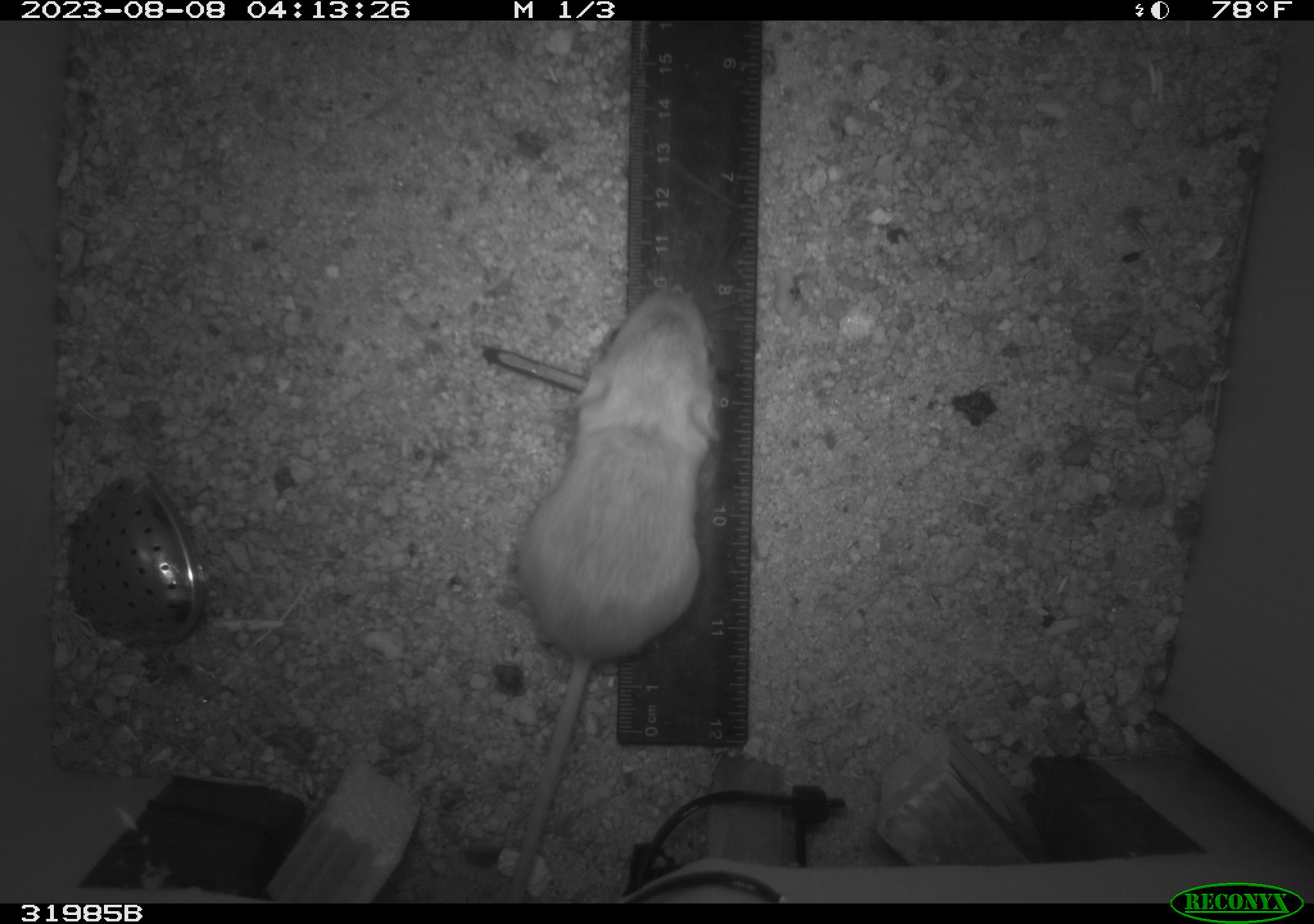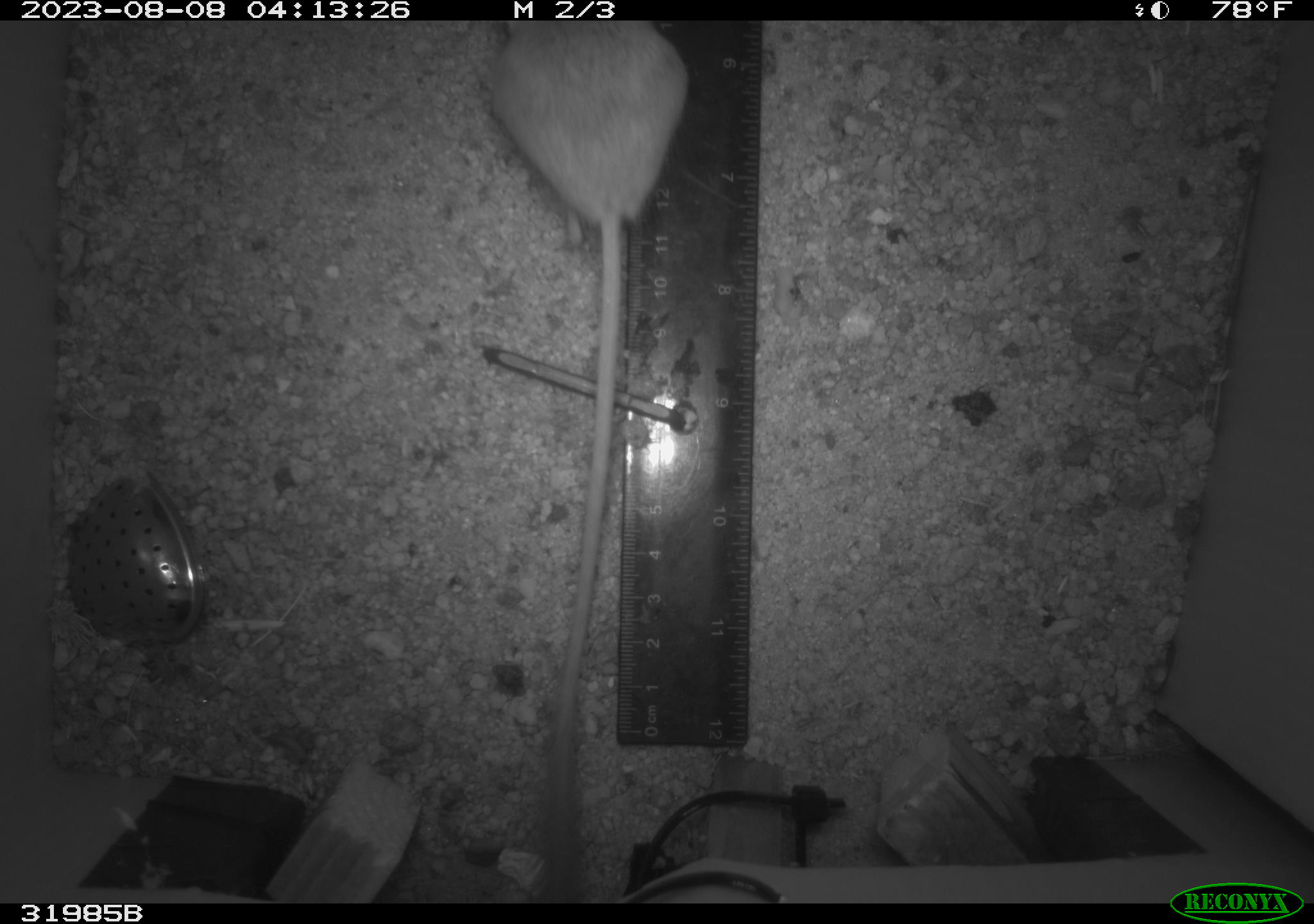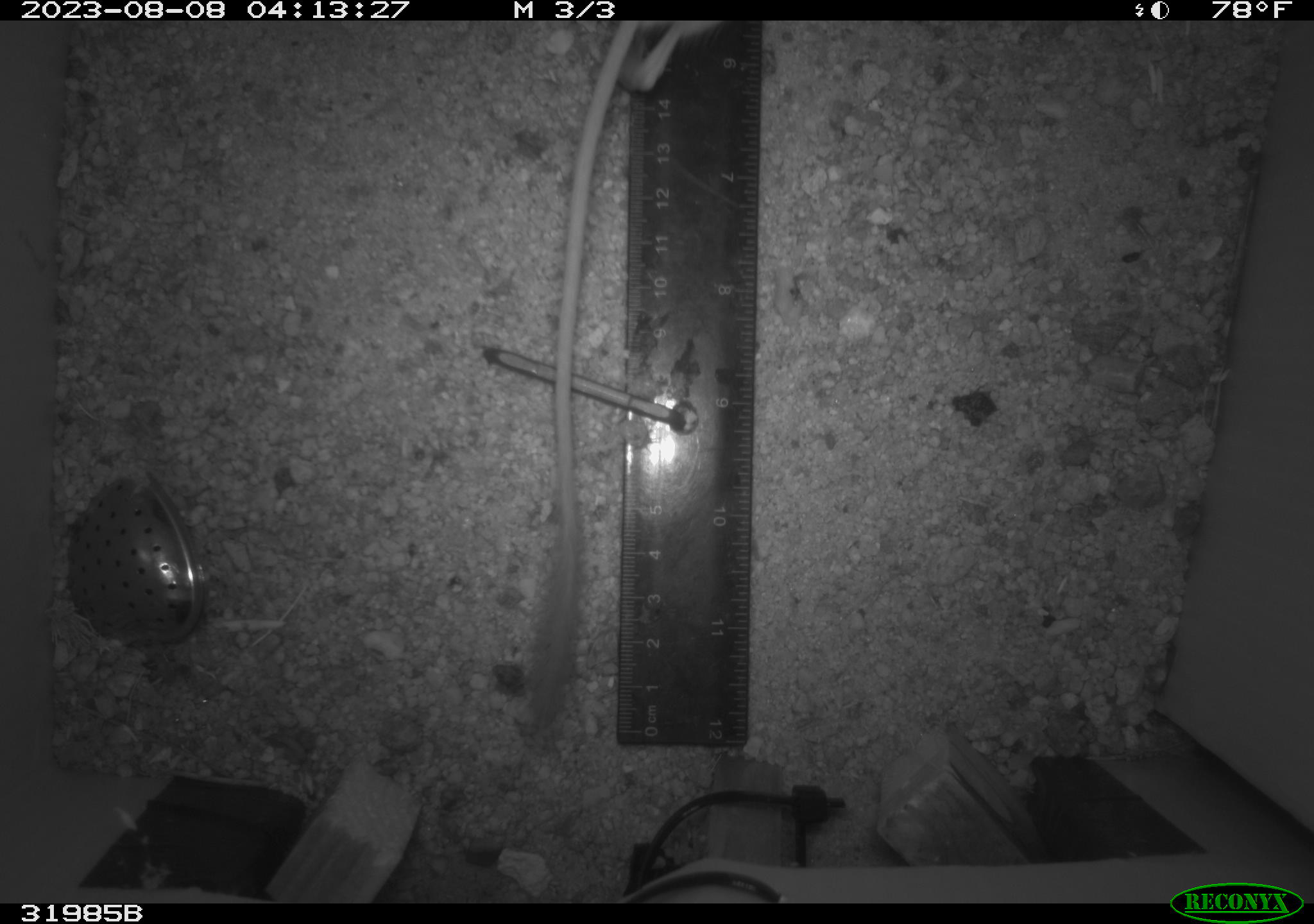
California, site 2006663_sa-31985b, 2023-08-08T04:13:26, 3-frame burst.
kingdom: Animalia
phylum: Chordata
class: Mammalia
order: Rodentia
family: Heteromyidae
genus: Dipodomys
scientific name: Dipodomys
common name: kangaroo rats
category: dipodomys species